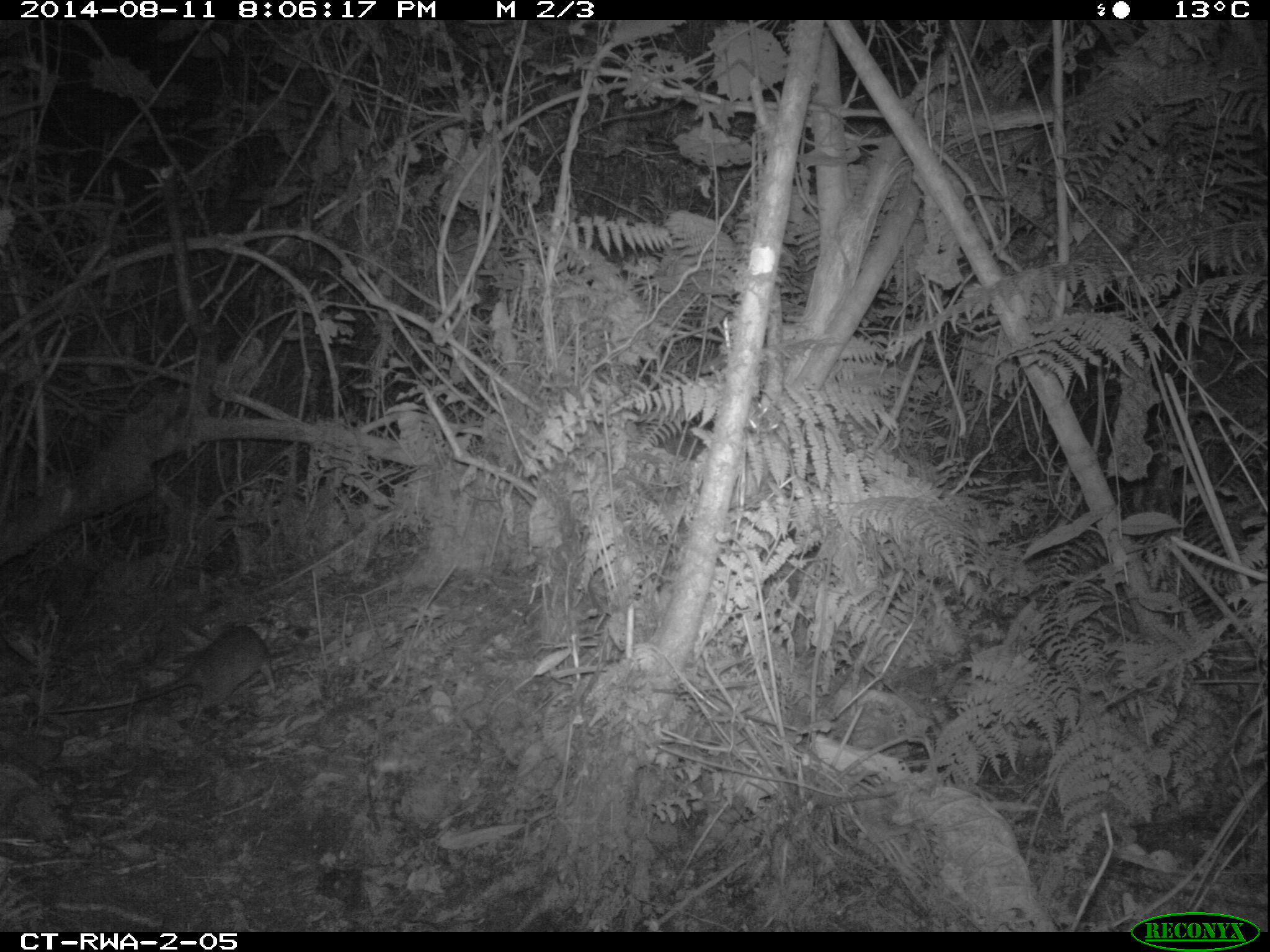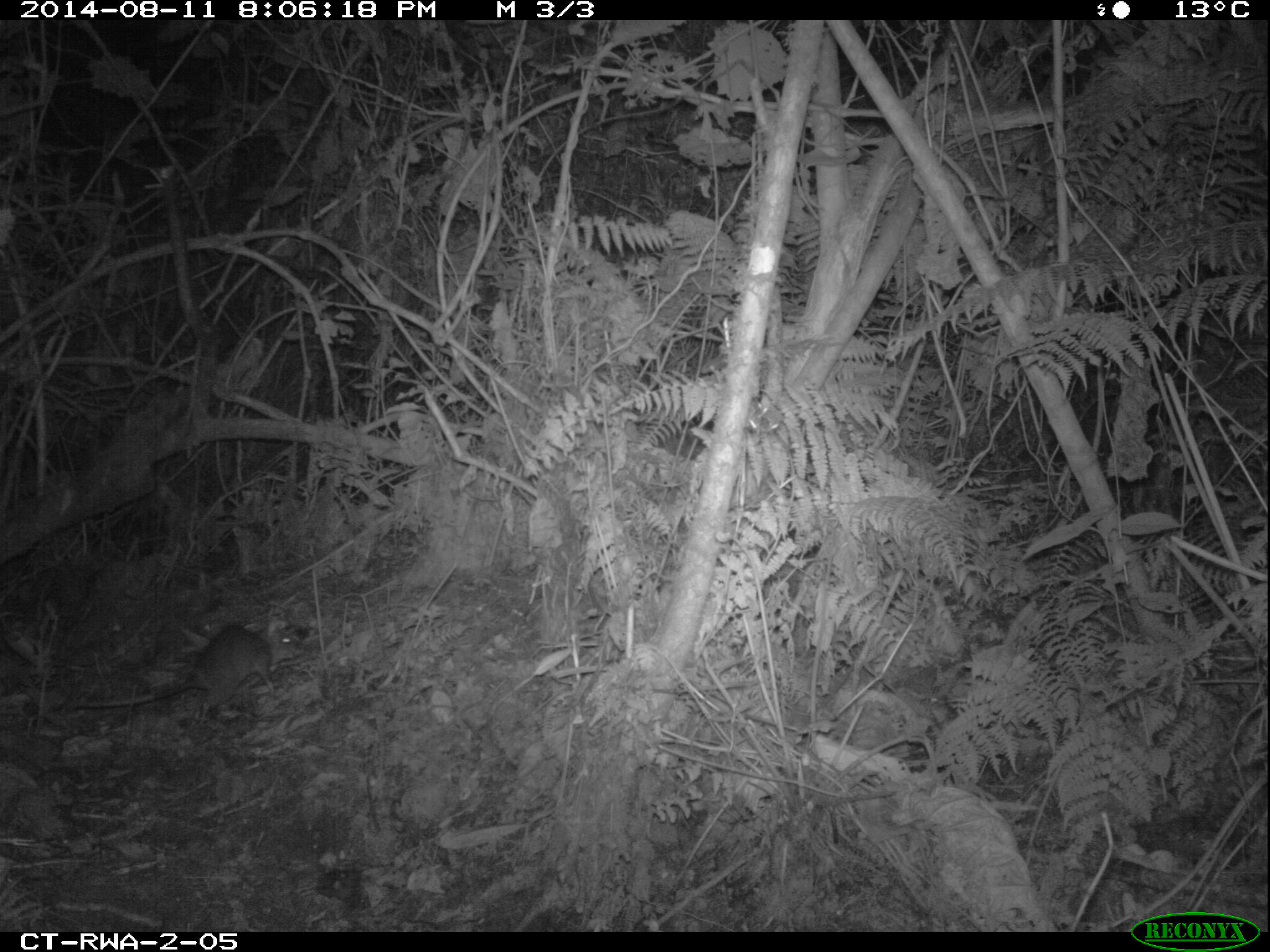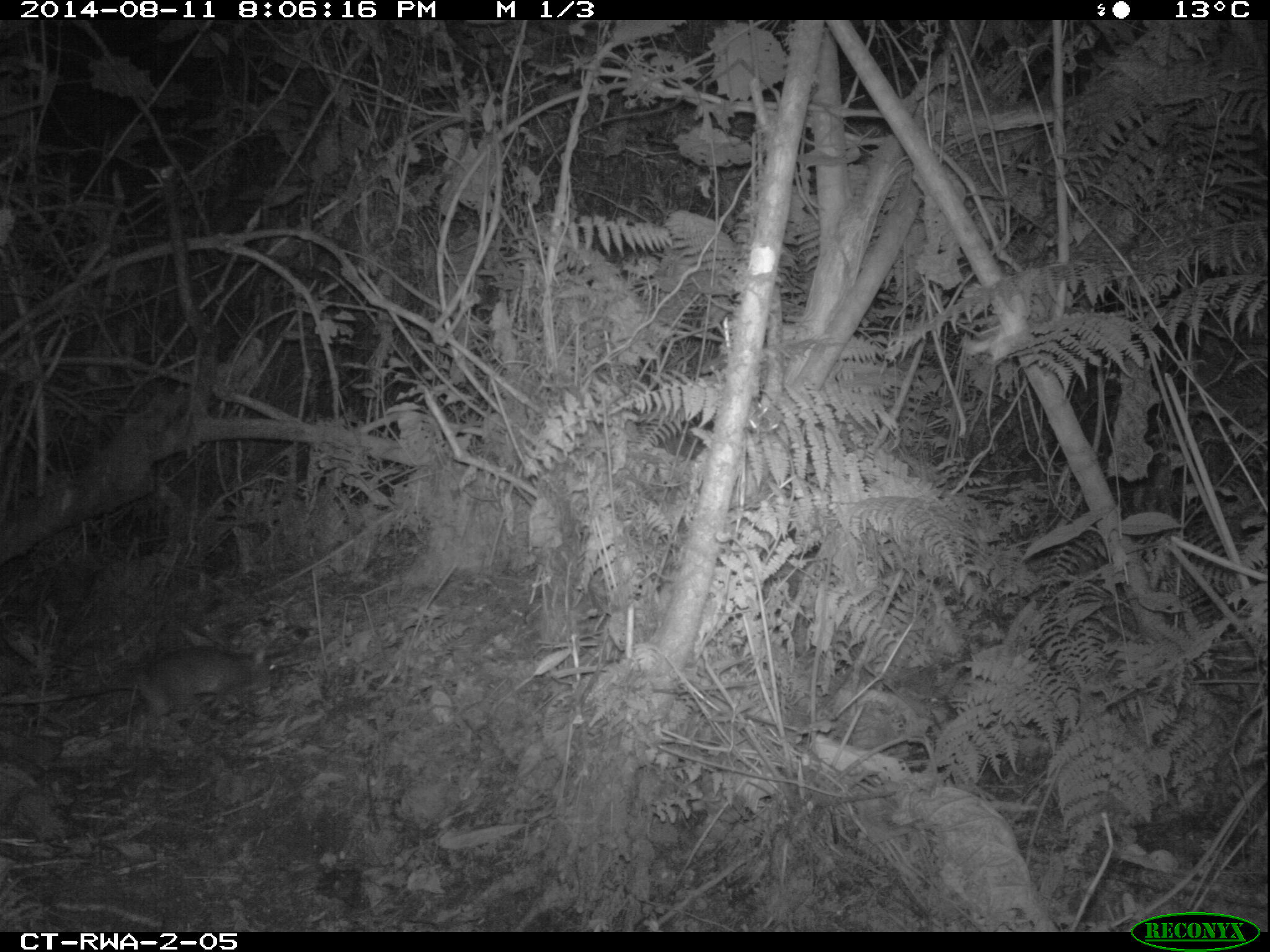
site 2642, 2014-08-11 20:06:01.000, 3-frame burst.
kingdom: Animalia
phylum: Chordata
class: Mammalia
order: Rodentia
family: Nesomyidae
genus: Cricetomys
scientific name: Cricetomys gambianus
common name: african giant pouched rat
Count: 1.